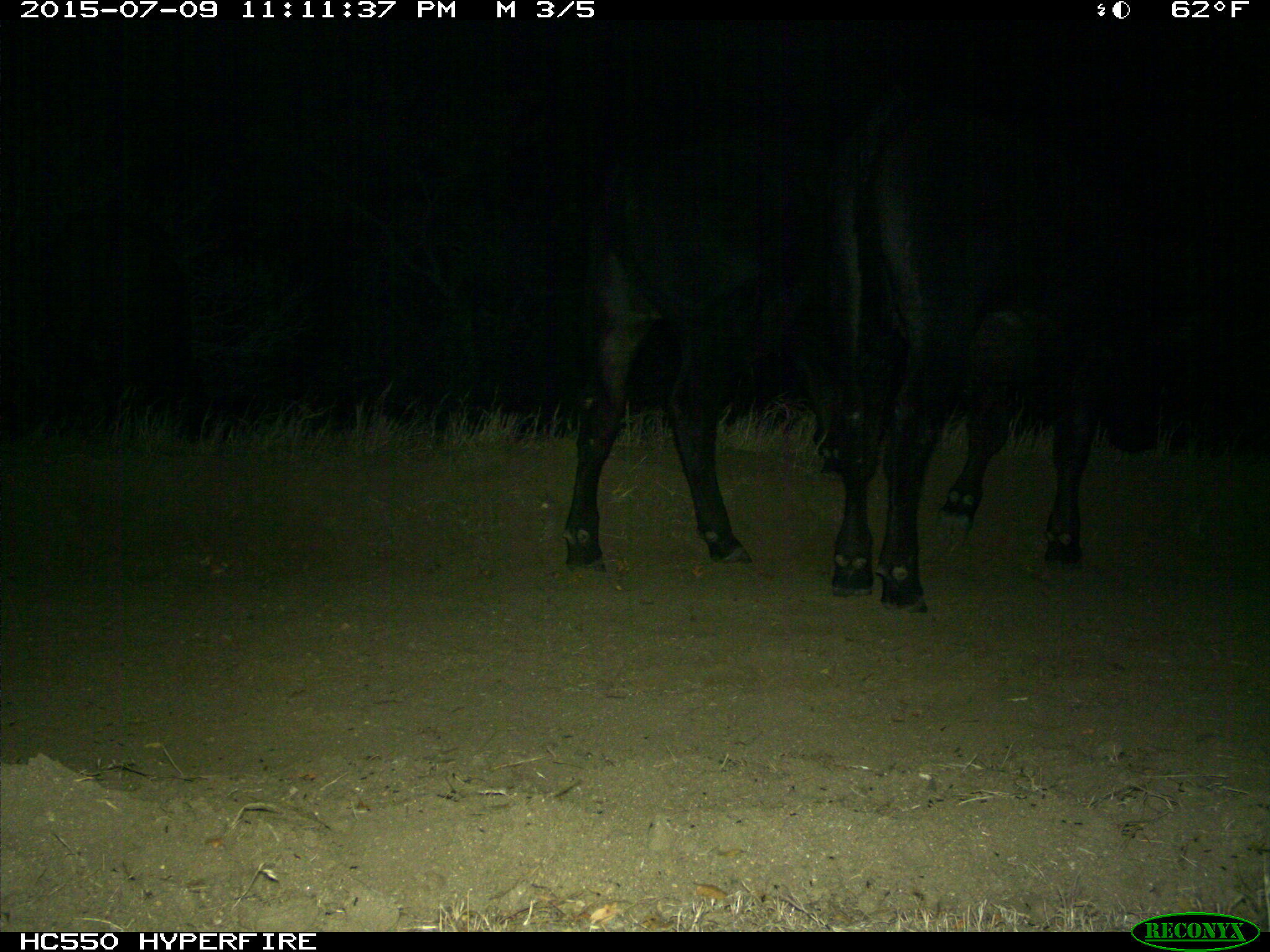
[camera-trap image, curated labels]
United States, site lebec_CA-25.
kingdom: Animalia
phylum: Chordata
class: Mammalia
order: Artiodactyla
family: Bovidae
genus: Bos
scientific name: Bos taurus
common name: domestic cow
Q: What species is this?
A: Bos taurus (domestic cow).